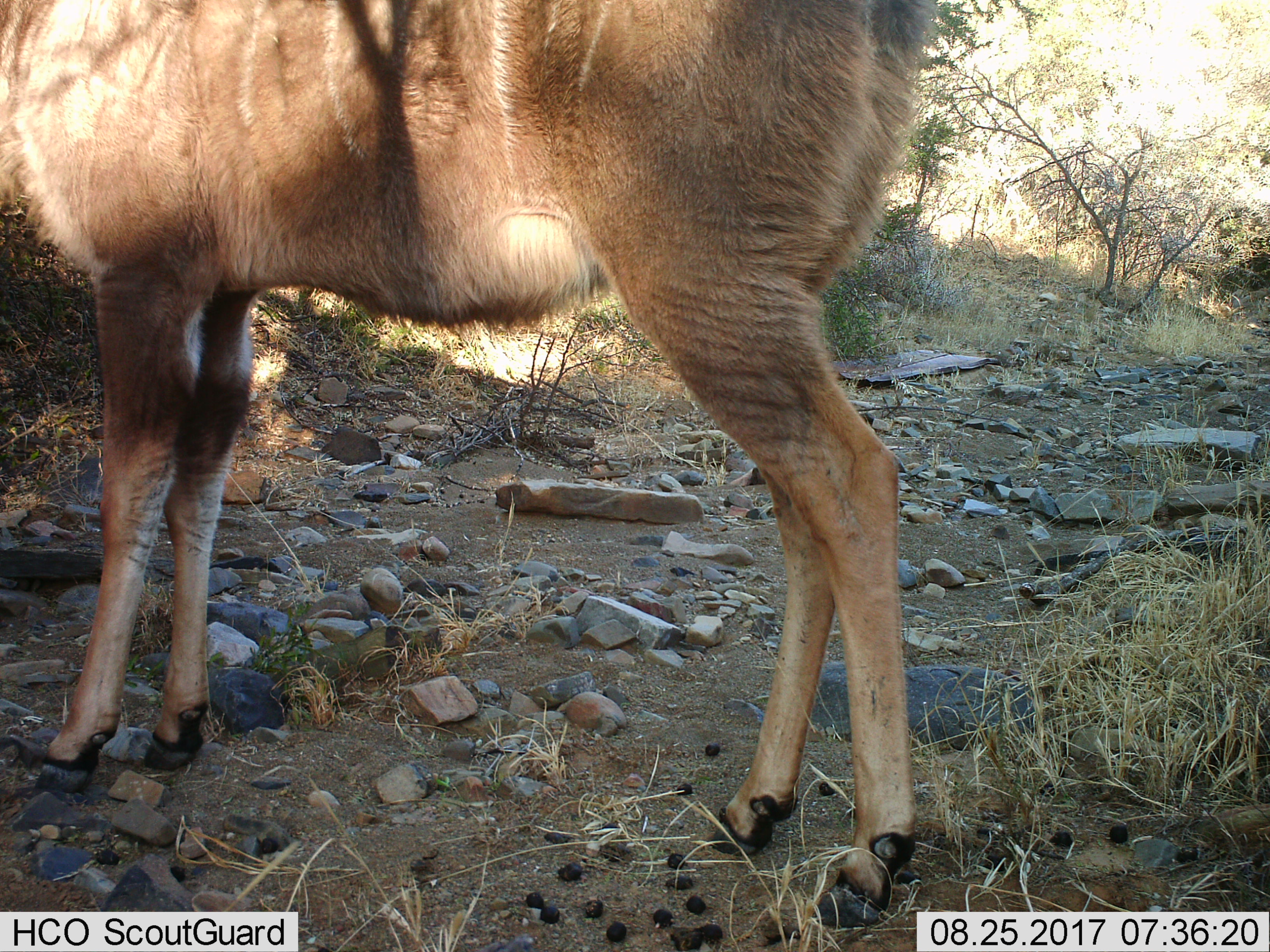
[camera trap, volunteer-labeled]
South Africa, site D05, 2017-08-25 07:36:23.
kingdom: Animalia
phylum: Chordata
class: Mammalia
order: Artiodactyla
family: Bovidae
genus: Tragelaphus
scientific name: Tragelaphus strepsiceros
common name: greater kudu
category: kudu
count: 1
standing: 100%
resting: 0%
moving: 17%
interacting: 0%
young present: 0%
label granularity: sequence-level